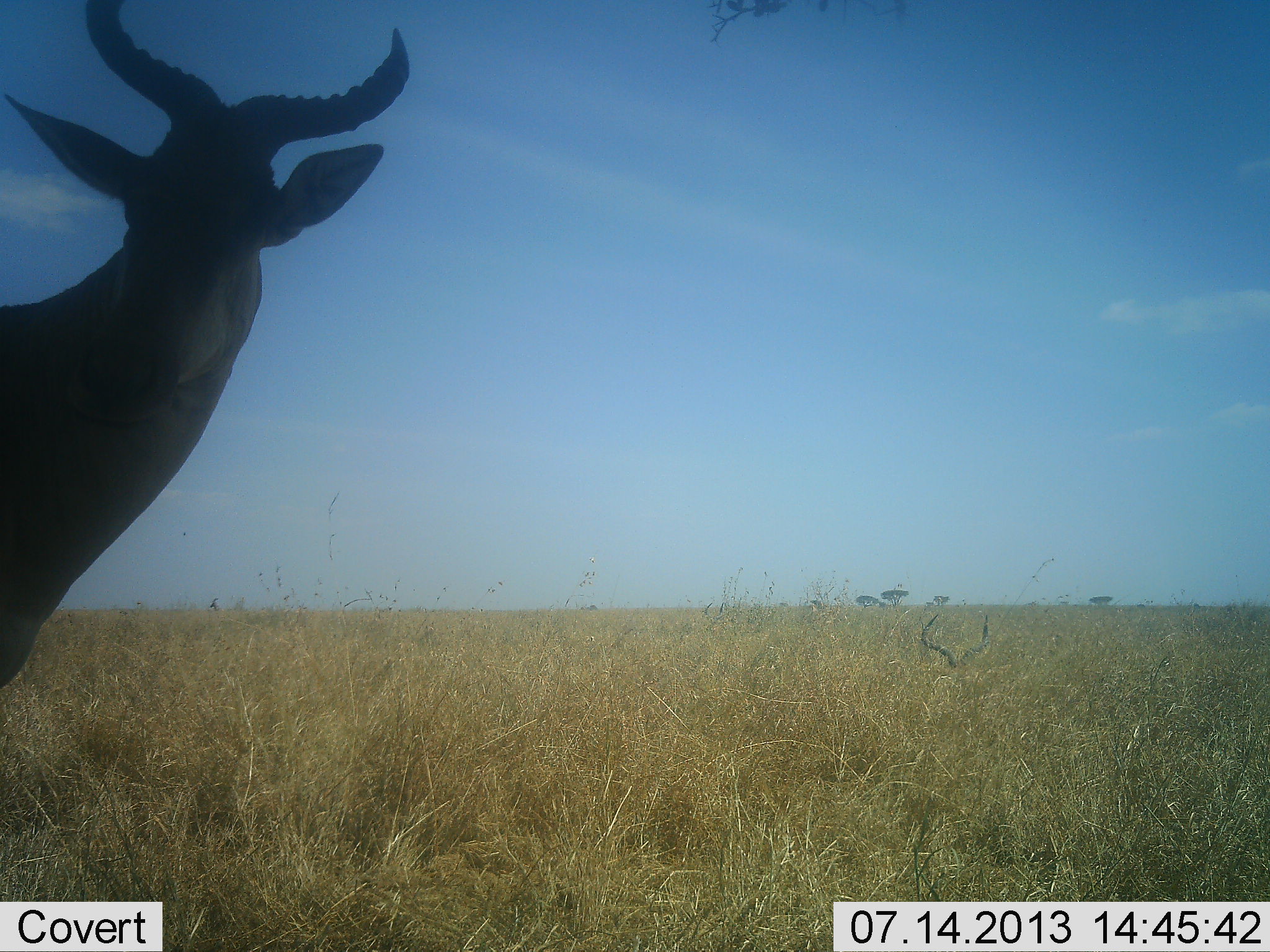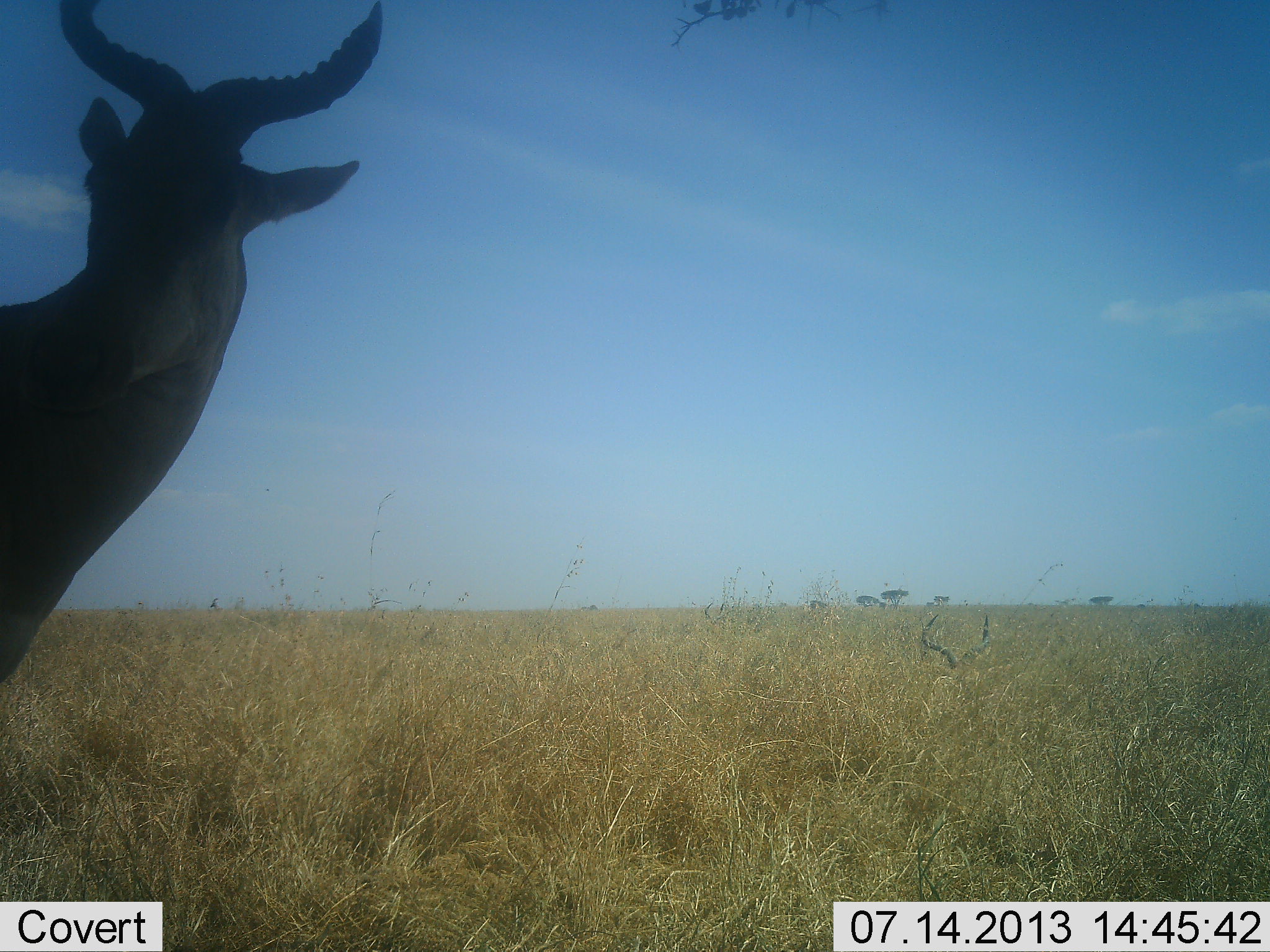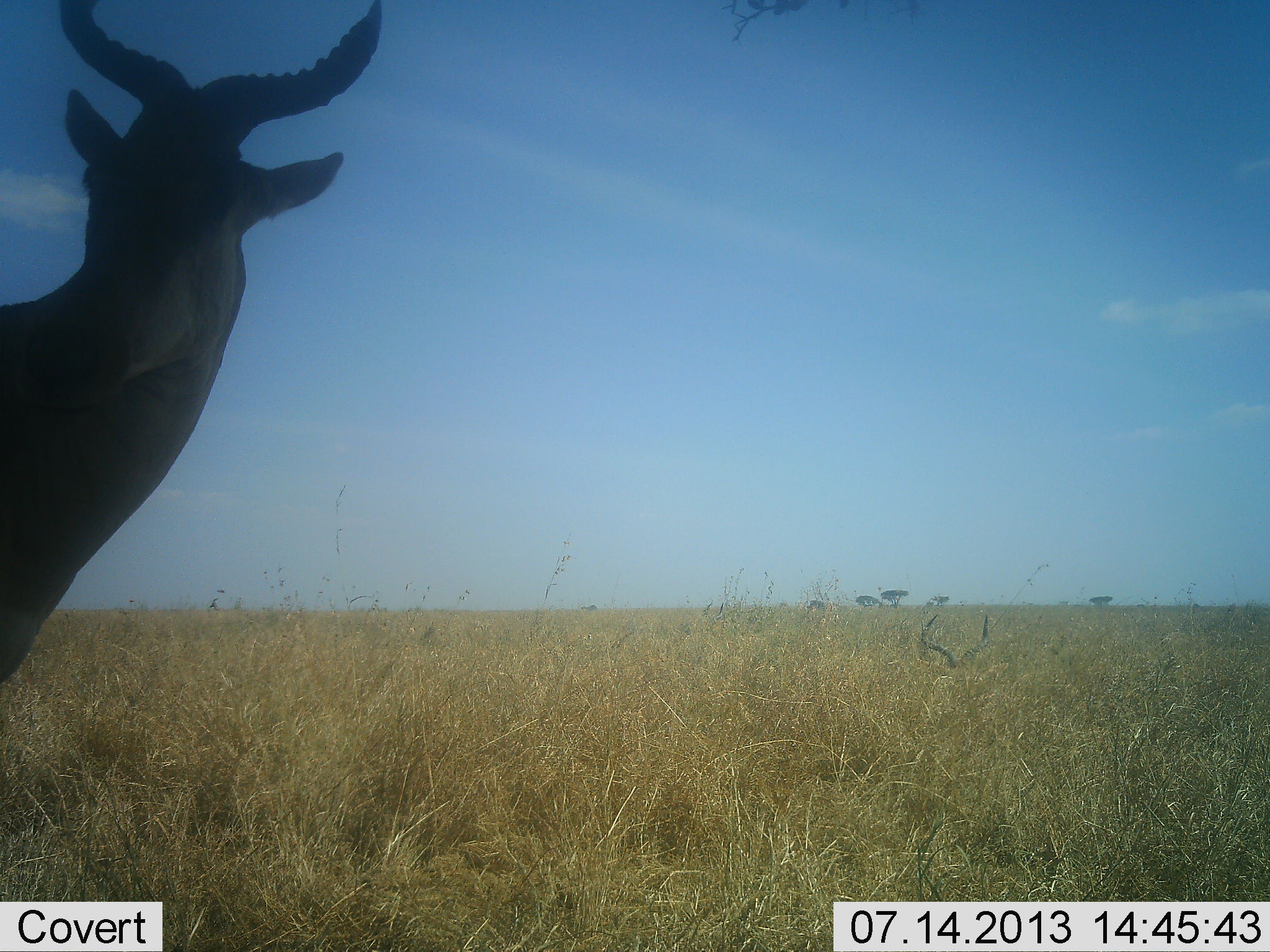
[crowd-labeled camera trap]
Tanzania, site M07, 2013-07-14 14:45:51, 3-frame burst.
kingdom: Animalia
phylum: Chordata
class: Mammalia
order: Artiodactyla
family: Bovidae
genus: Alcelaphus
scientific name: Alcelaphus buselaphus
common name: hartebeest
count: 1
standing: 80%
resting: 20%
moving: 10%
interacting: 10%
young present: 0%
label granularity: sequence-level